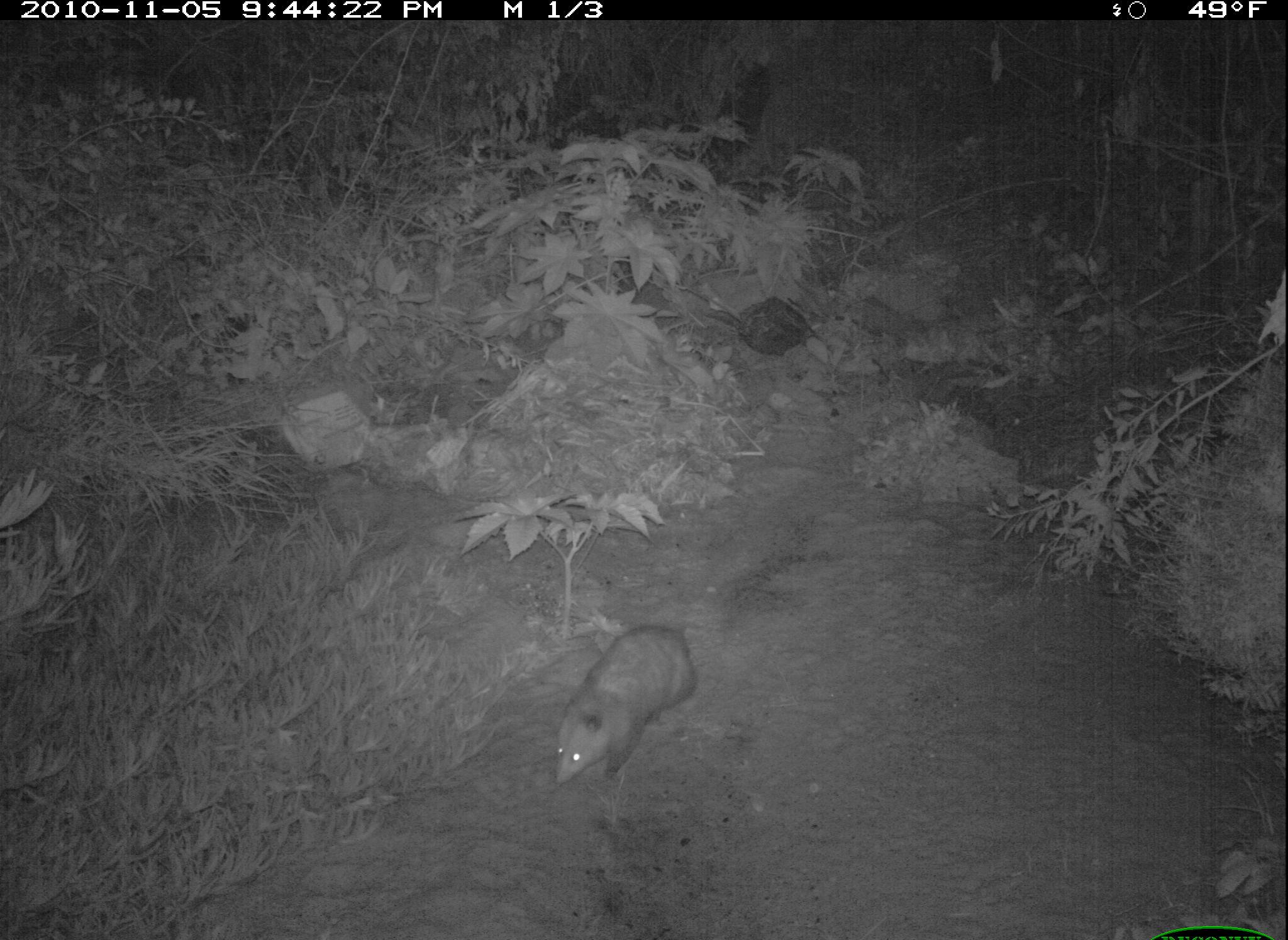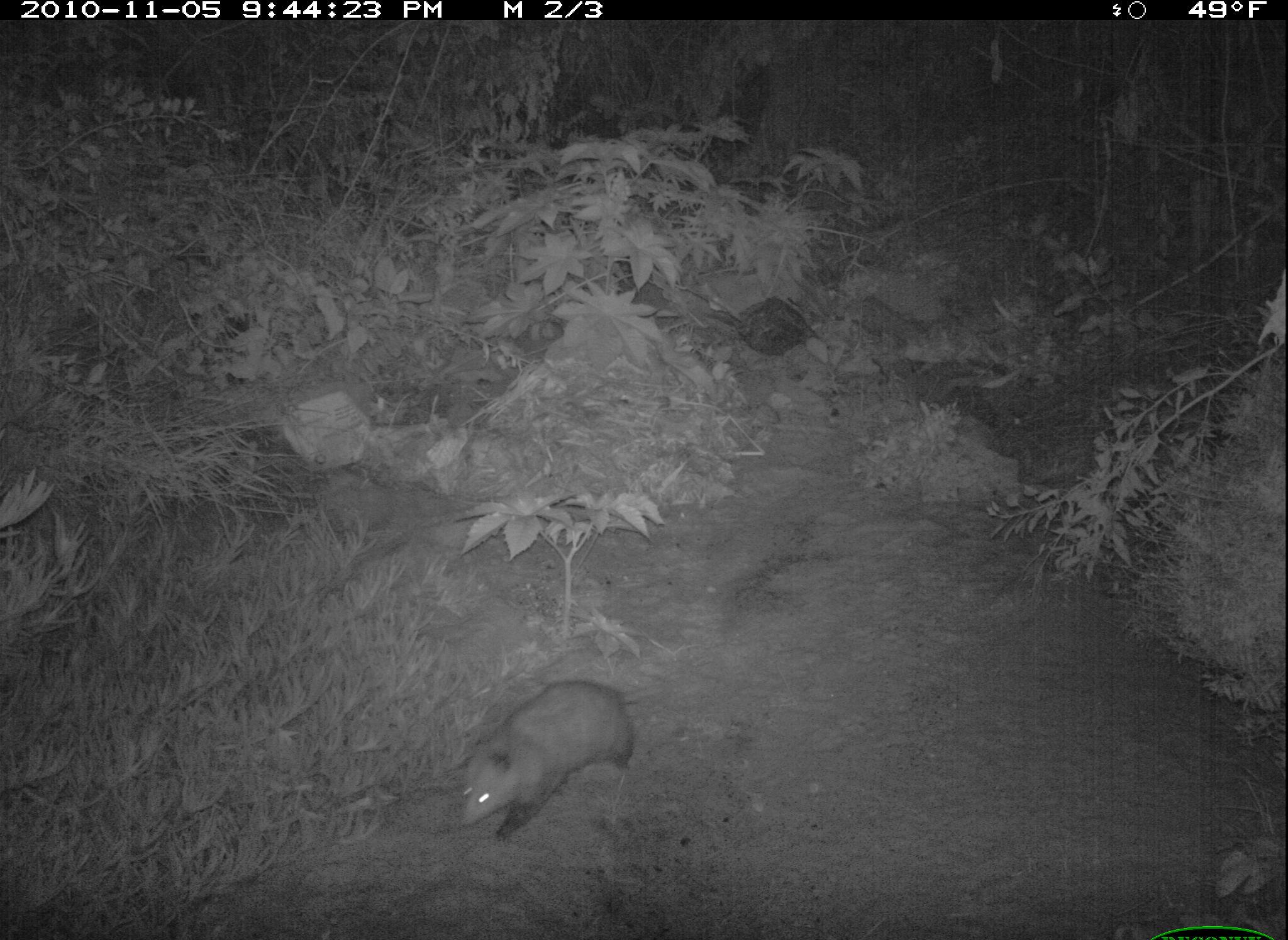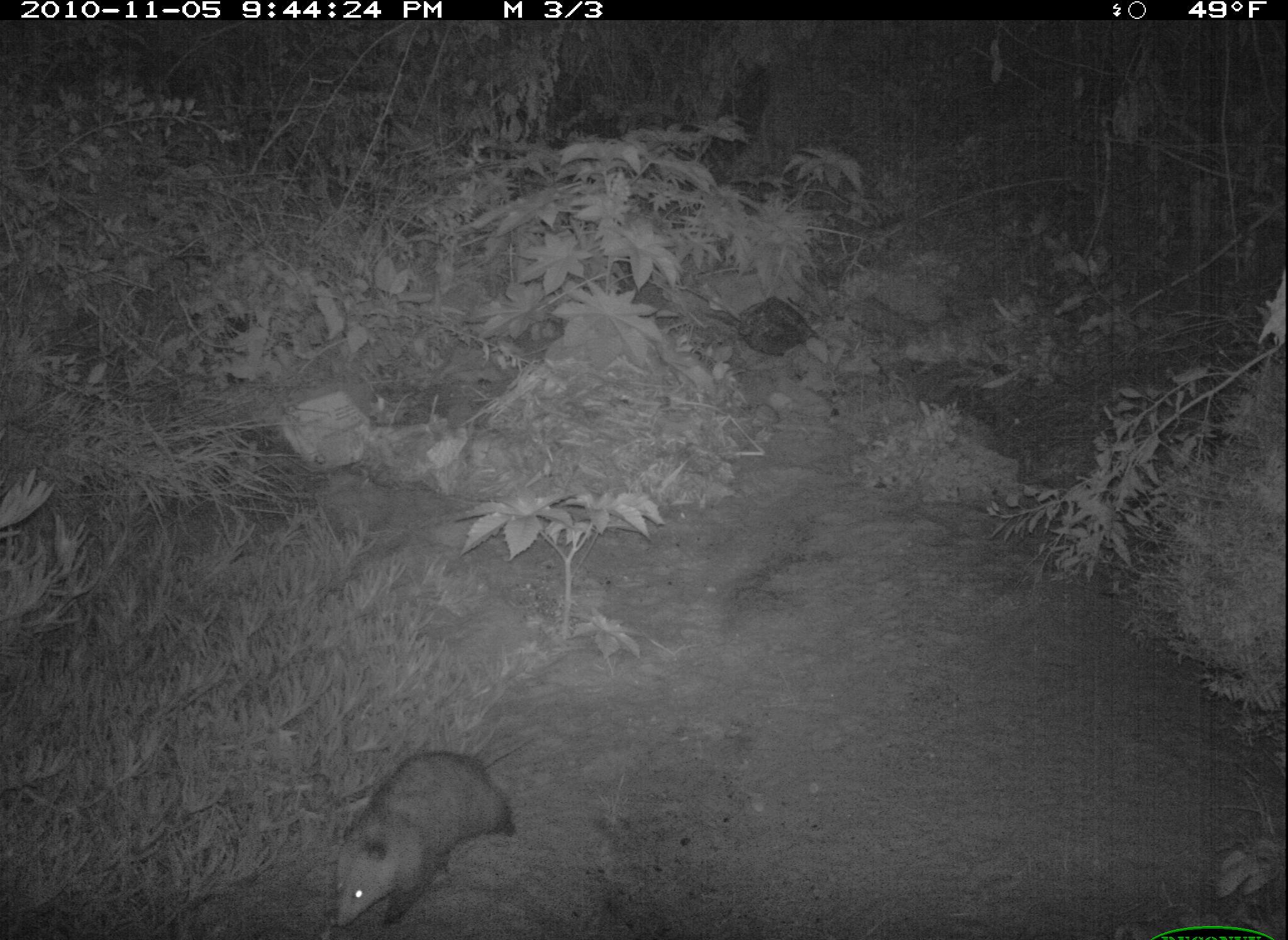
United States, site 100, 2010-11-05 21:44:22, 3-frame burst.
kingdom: Animalia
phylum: Chordata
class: Mammalia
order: Didelphimorphia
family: Didelphidae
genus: Didelphis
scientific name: Didelphis virginiana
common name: virginia opossum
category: opossum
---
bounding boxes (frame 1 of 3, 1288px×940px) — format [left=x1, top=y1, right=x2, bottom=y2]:
opossum: [left=543, top=614, right=704, bottom=788]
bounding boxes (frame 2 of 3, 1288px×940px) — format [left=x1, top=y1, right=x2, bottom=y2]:
opossum: [left=448, top=668, right=684, bottom=849]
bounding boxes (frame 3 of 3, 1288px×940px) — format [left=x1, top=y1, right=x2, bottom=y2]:
opossum: [left=327, top=725, right=533, bottom=940]